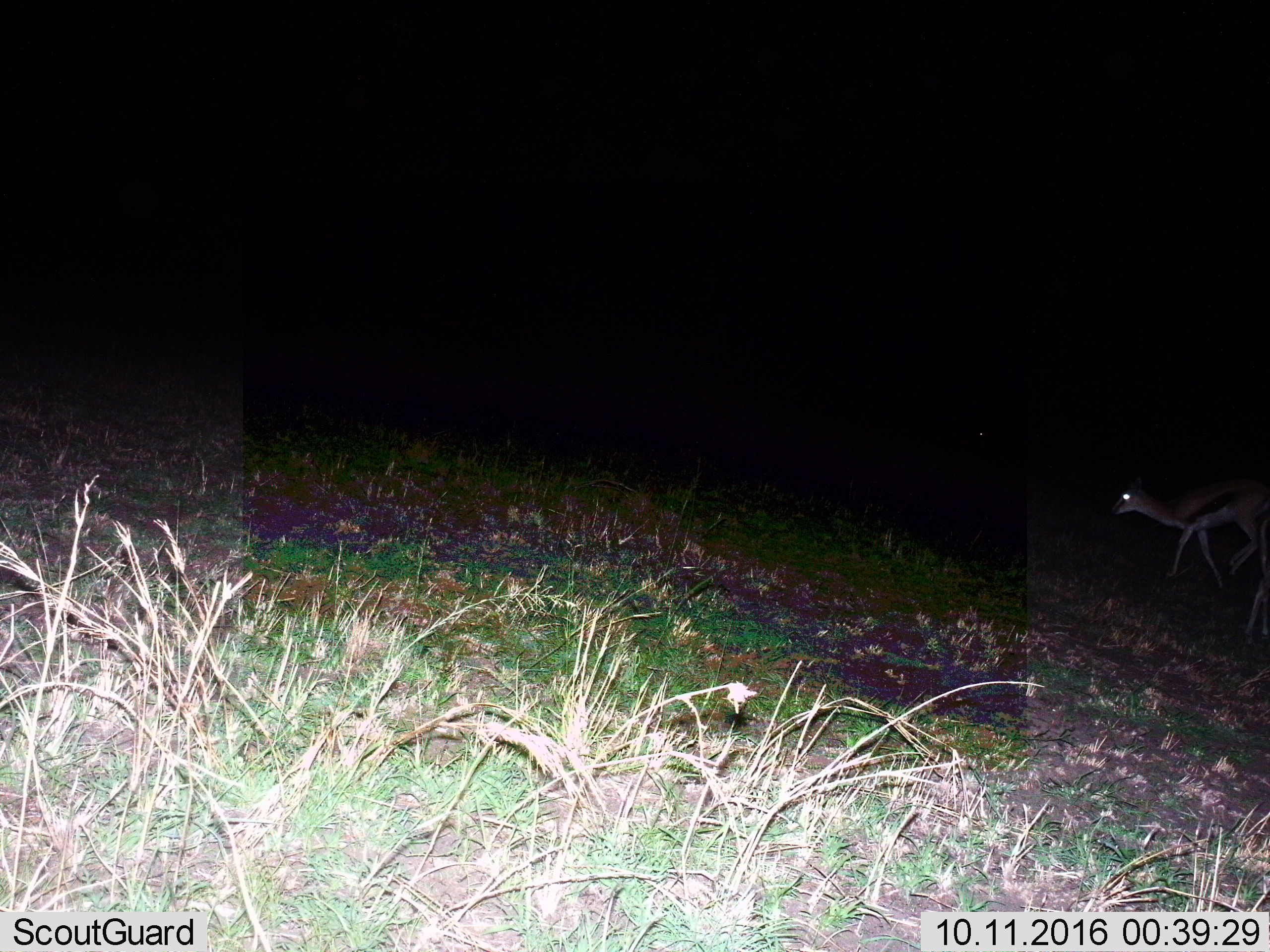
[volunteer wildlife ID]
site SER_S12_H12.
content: unidentified animal